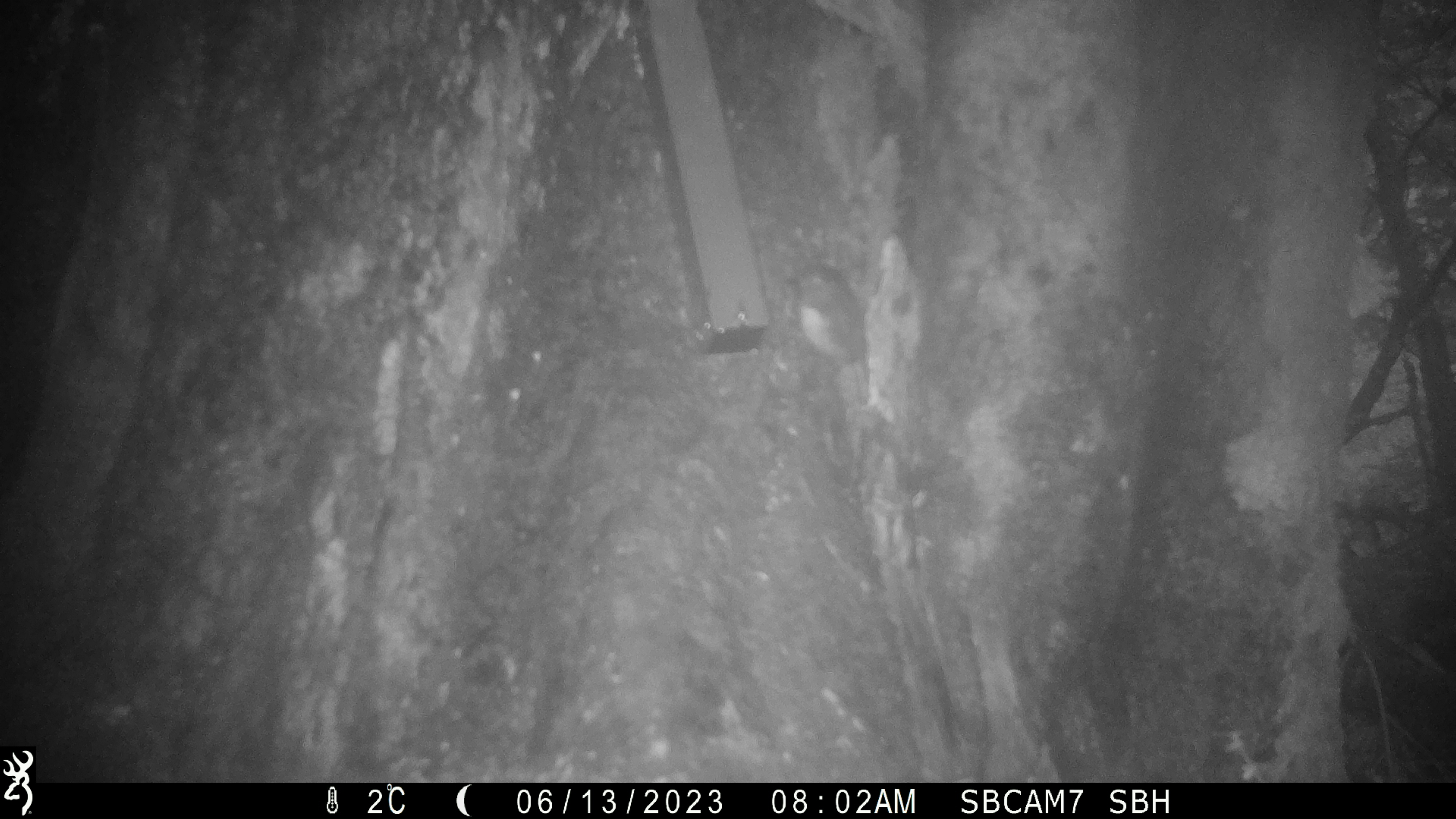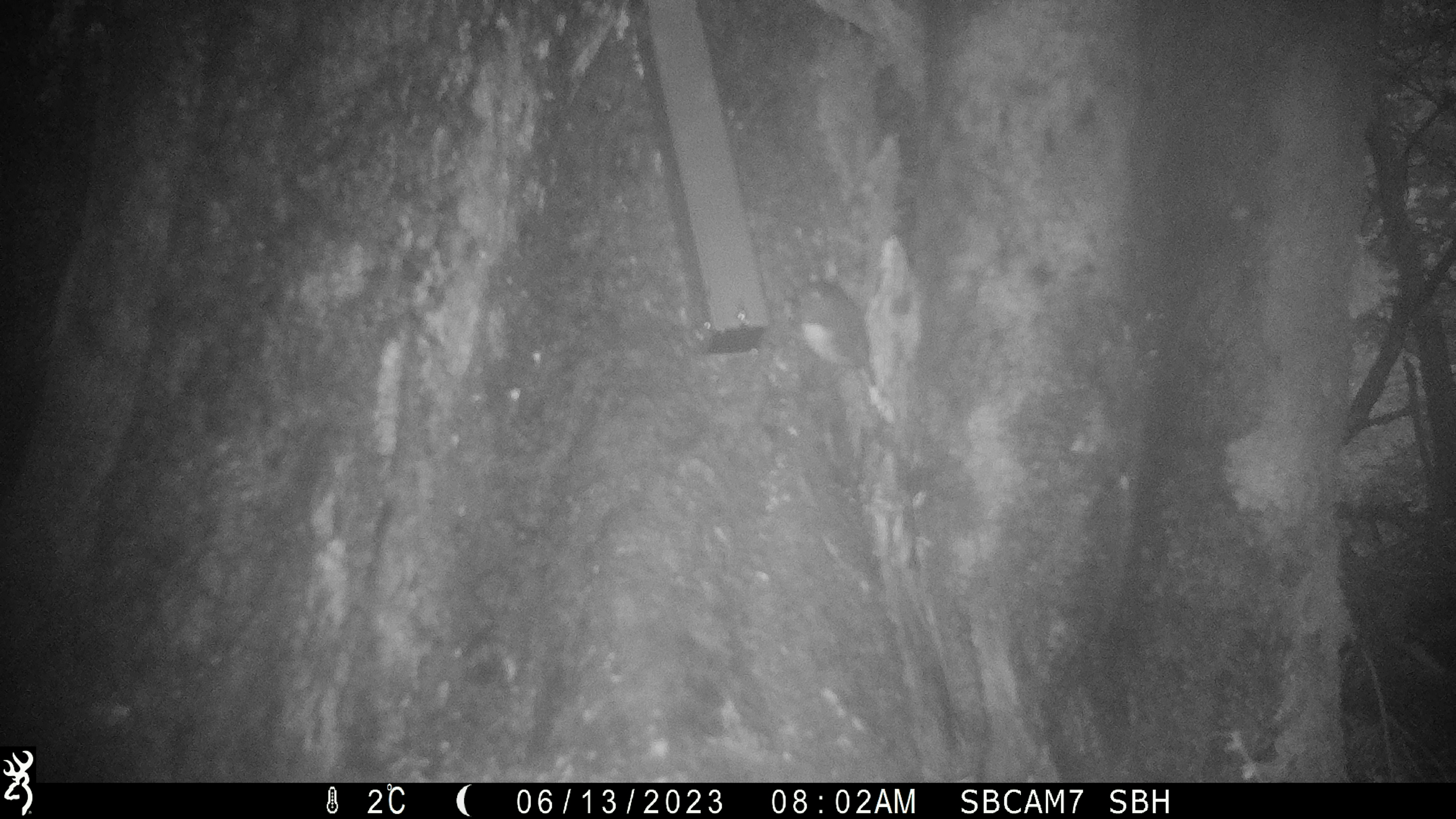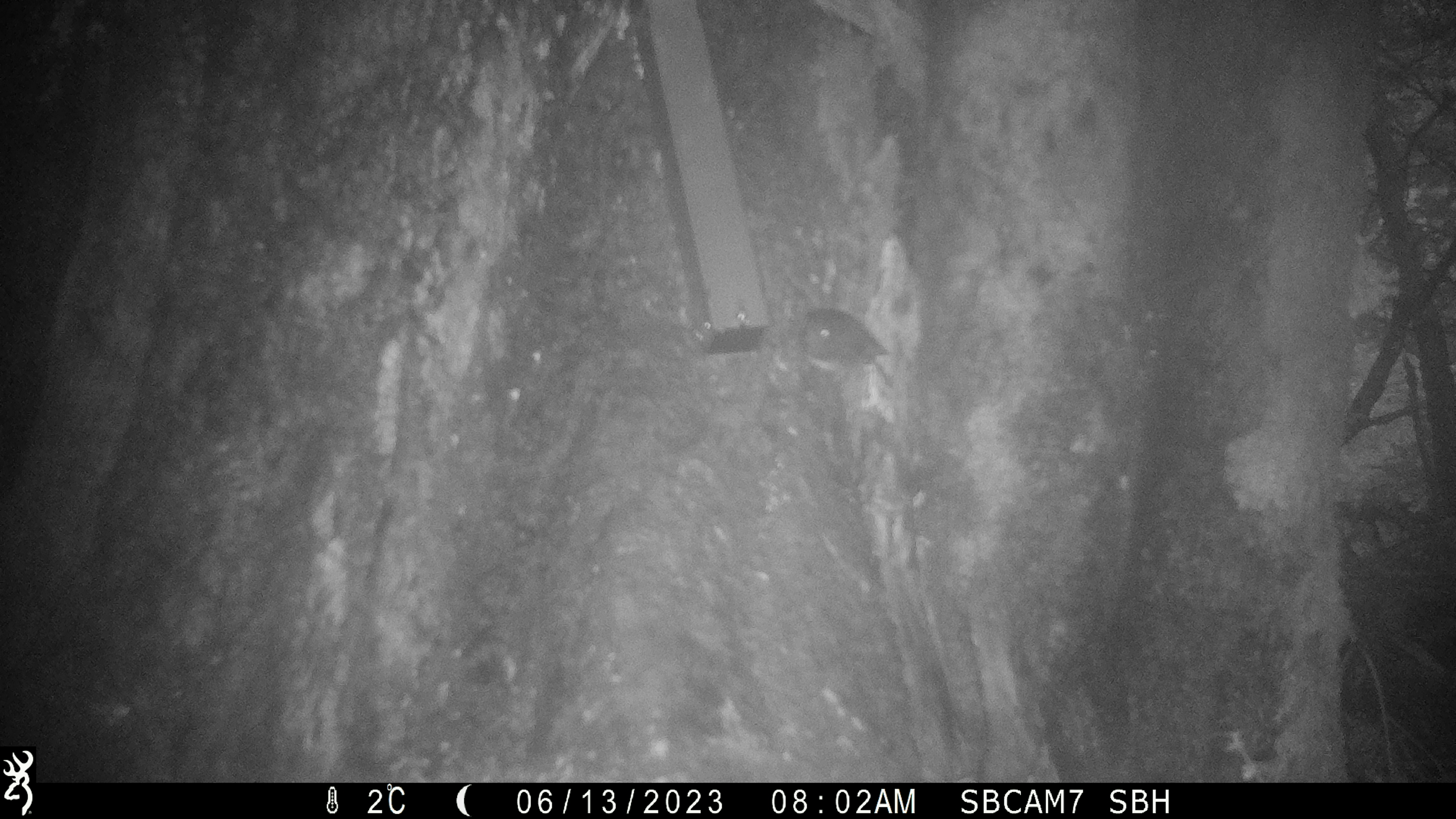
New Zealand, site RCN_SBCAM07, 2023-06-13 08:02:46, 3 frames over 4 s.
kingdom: Animalia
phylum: Chordata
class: Aves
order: Passeriformes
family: Petroicidae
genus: Petroica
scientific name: Petroica australis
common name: new zealand robin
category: robin